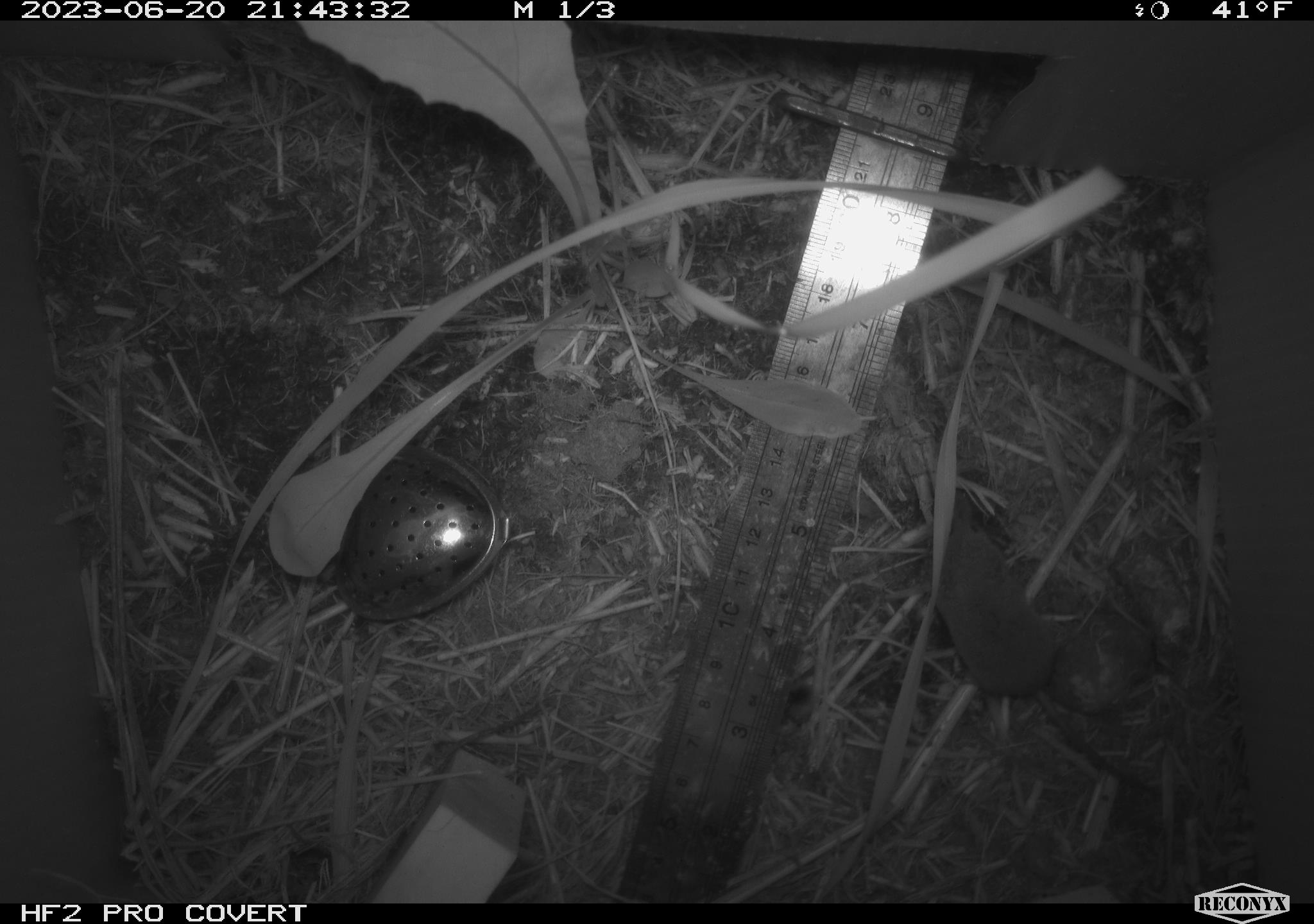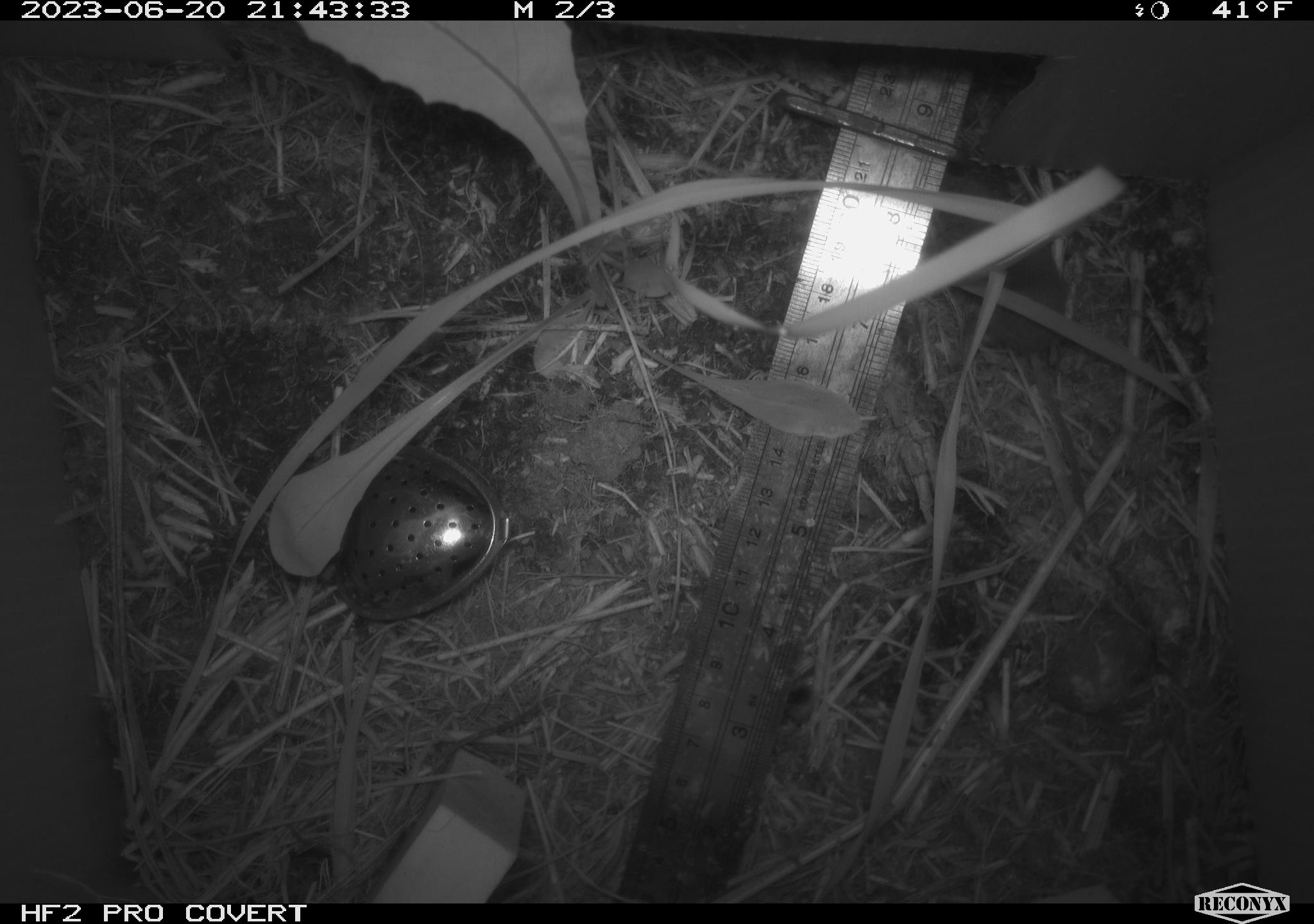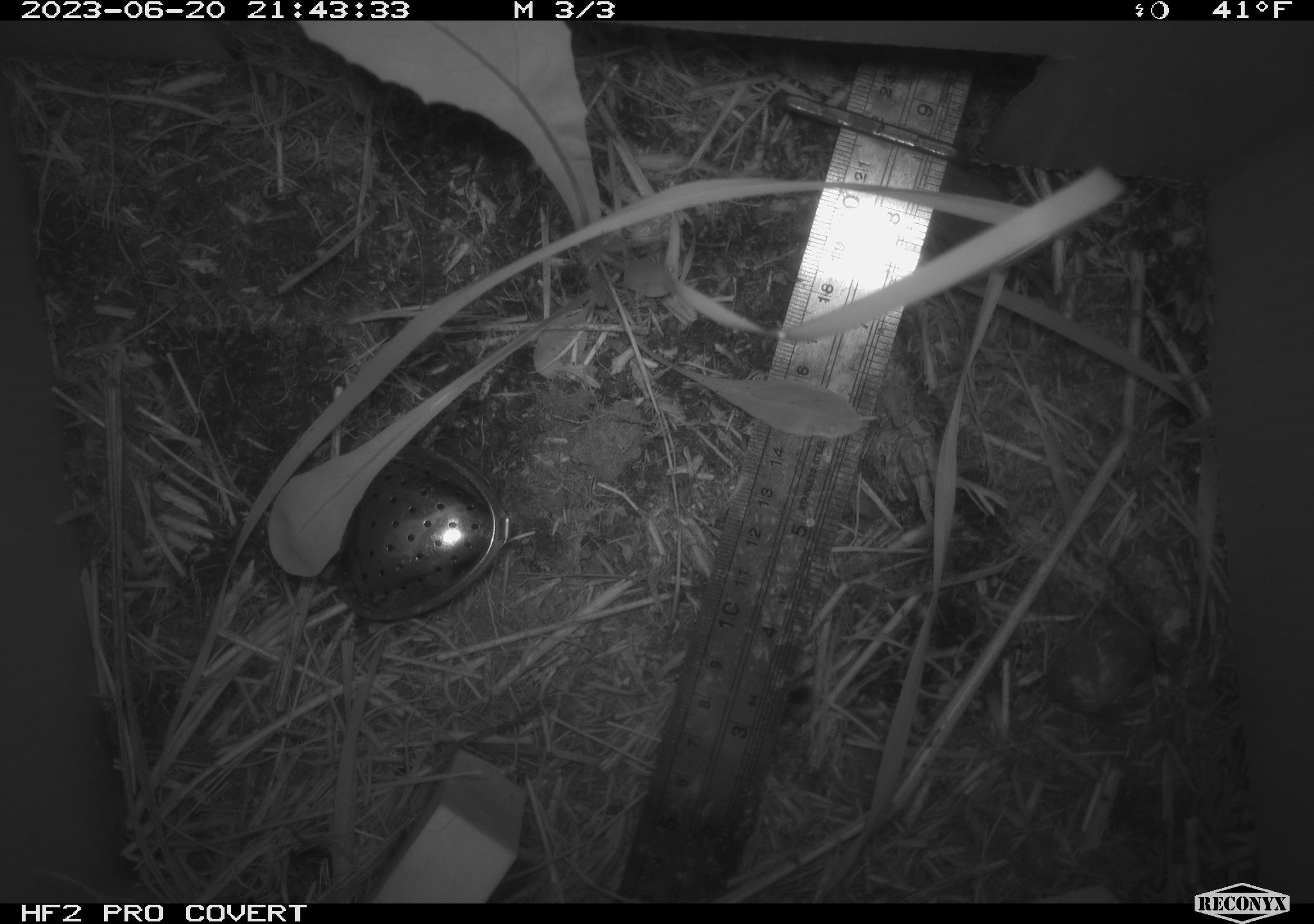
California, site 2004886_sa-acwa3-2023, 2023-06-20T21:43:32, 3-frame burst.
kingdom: Animalia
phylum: Chordata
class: Mammalia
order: Eulipotyphla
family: Soricidae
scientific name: Soricidae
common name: shrews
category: soricidae family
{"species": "soricidae family (shrews) (Soricidae)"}